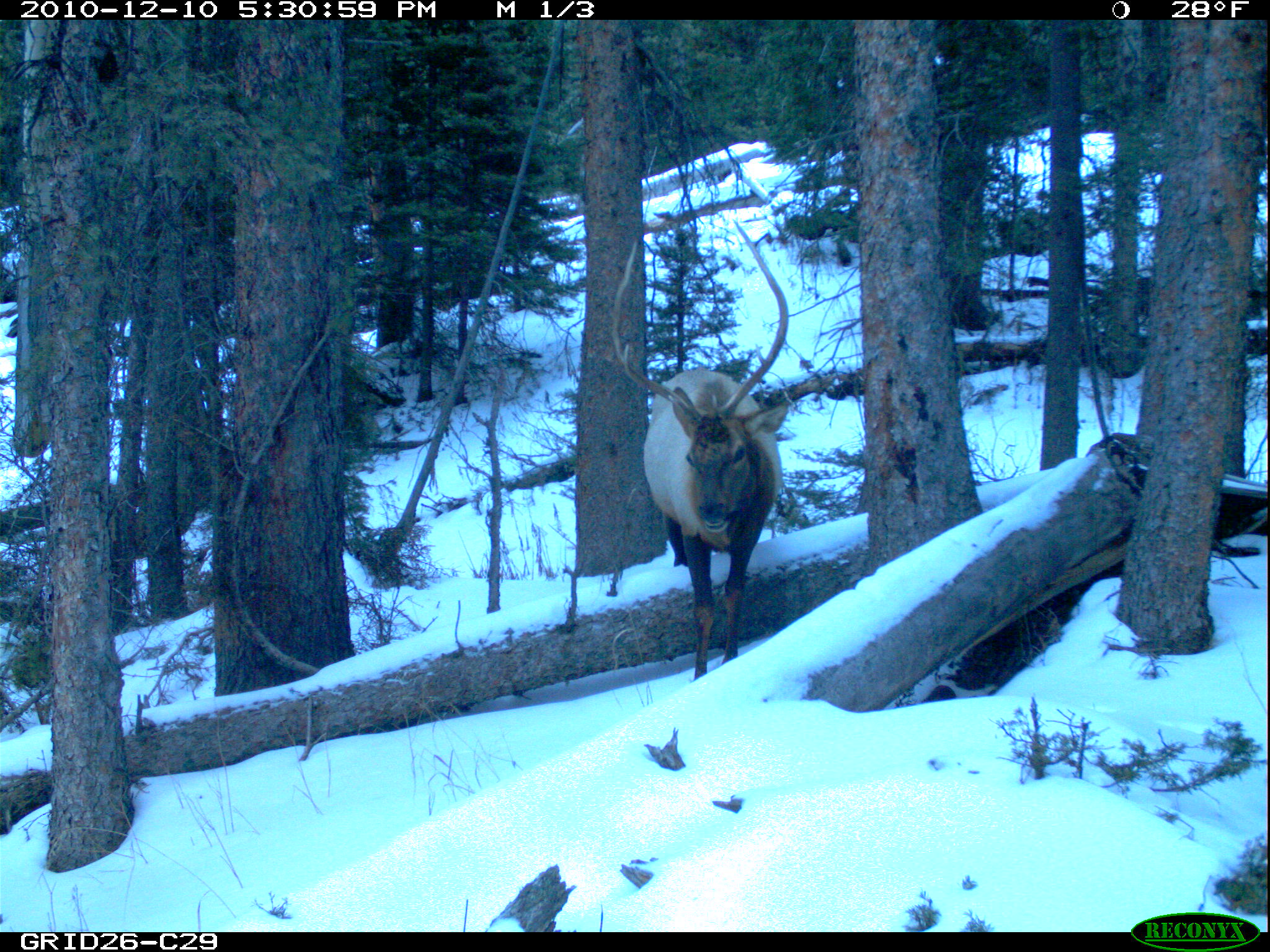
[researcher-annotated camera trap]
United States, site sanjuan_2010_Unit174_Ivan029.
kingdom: Animalia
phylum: Chordata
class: Mammalia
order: Artiodactyla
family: Cervidae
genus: Cervus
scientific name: Cervus elaphus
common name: red deer